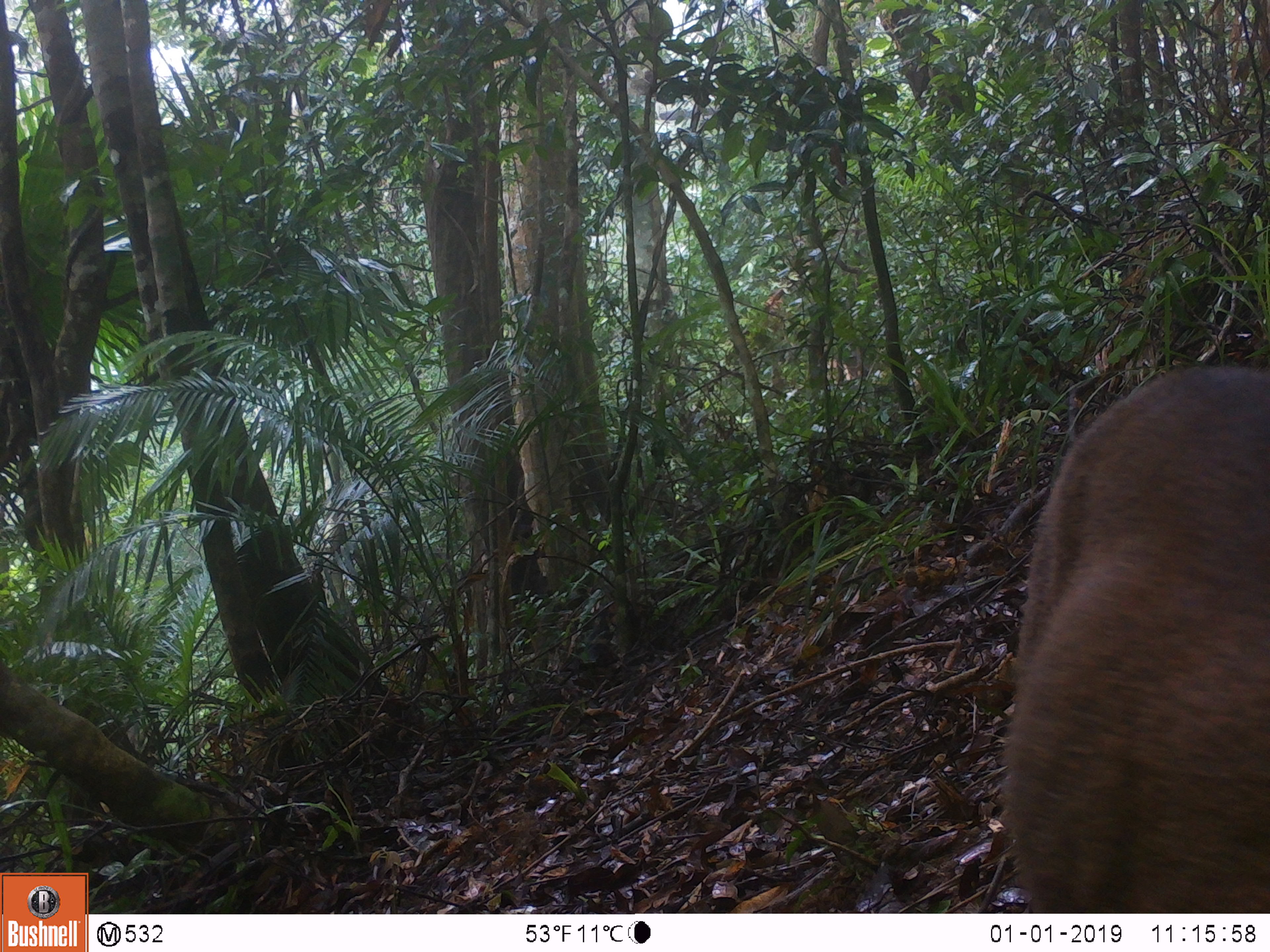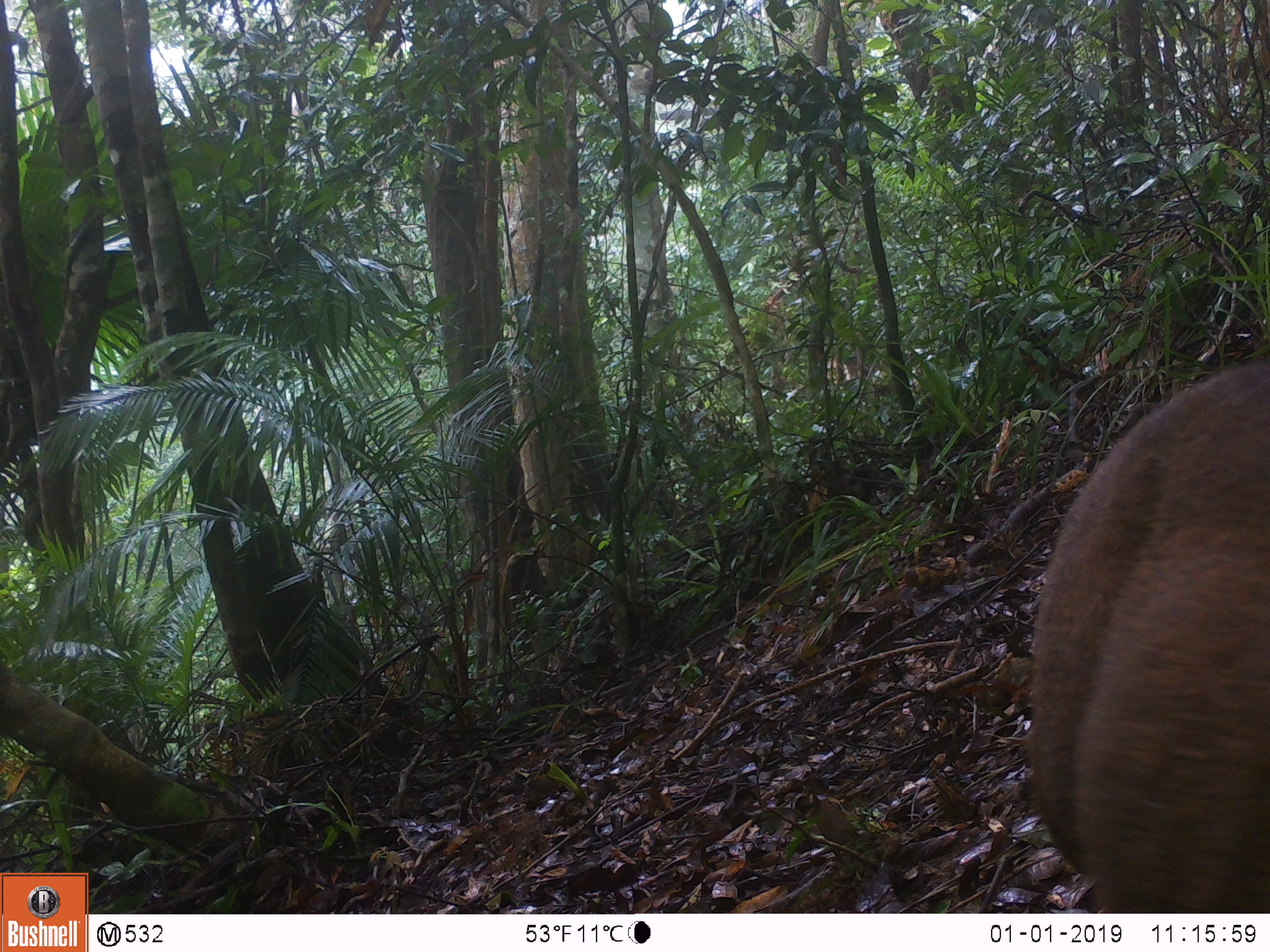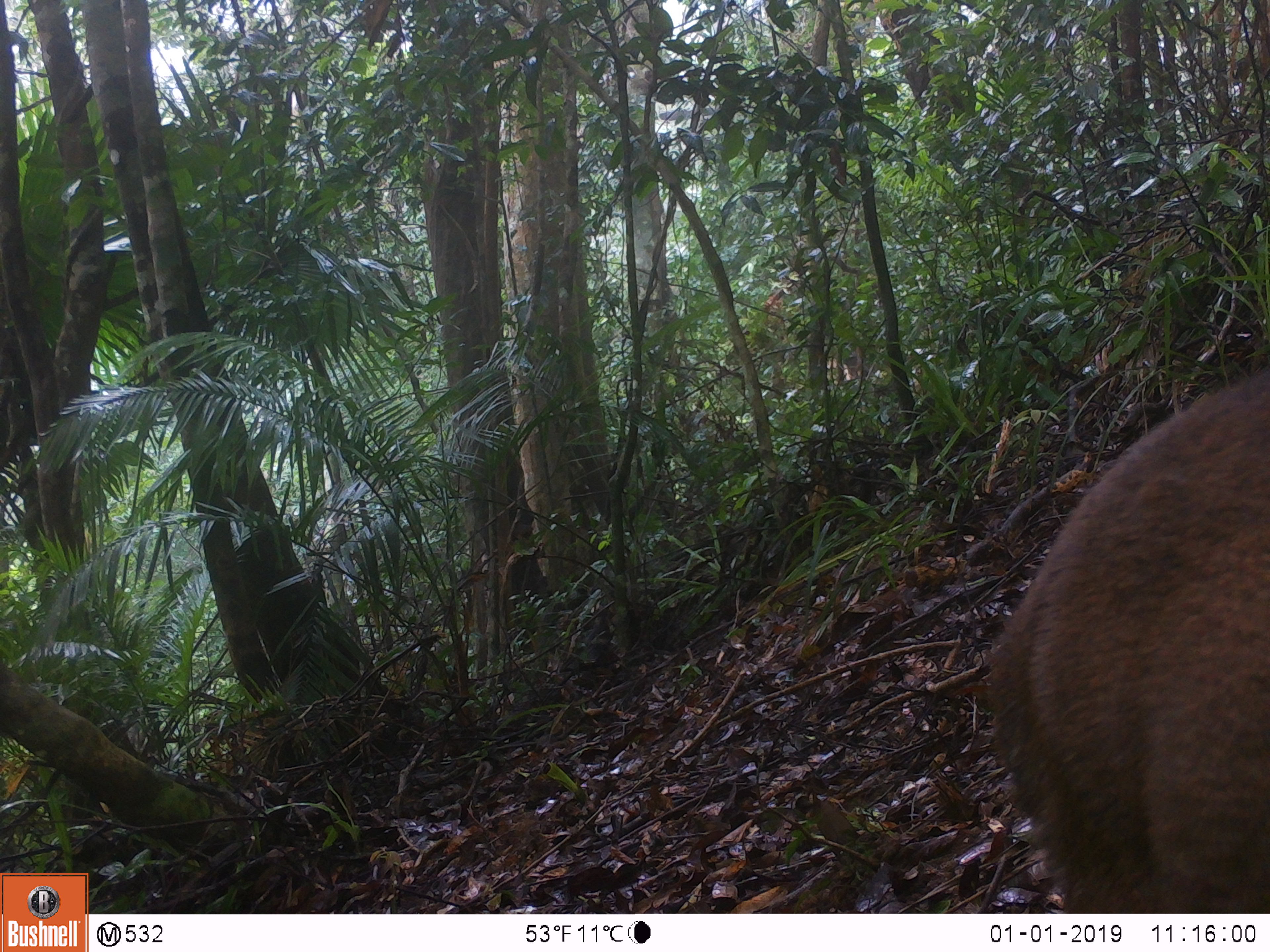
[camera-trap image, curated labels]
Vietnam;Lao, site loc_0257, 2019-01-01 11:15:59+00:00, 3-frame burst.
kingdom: Animalia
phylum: Chordata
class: Mammalia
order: Artiodactyla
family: Cervidae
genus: Muntiacus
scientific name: Muntiacus rooseveltorum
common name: roosevelt's muntjac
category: roosevelts muntjac group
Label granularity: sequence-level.